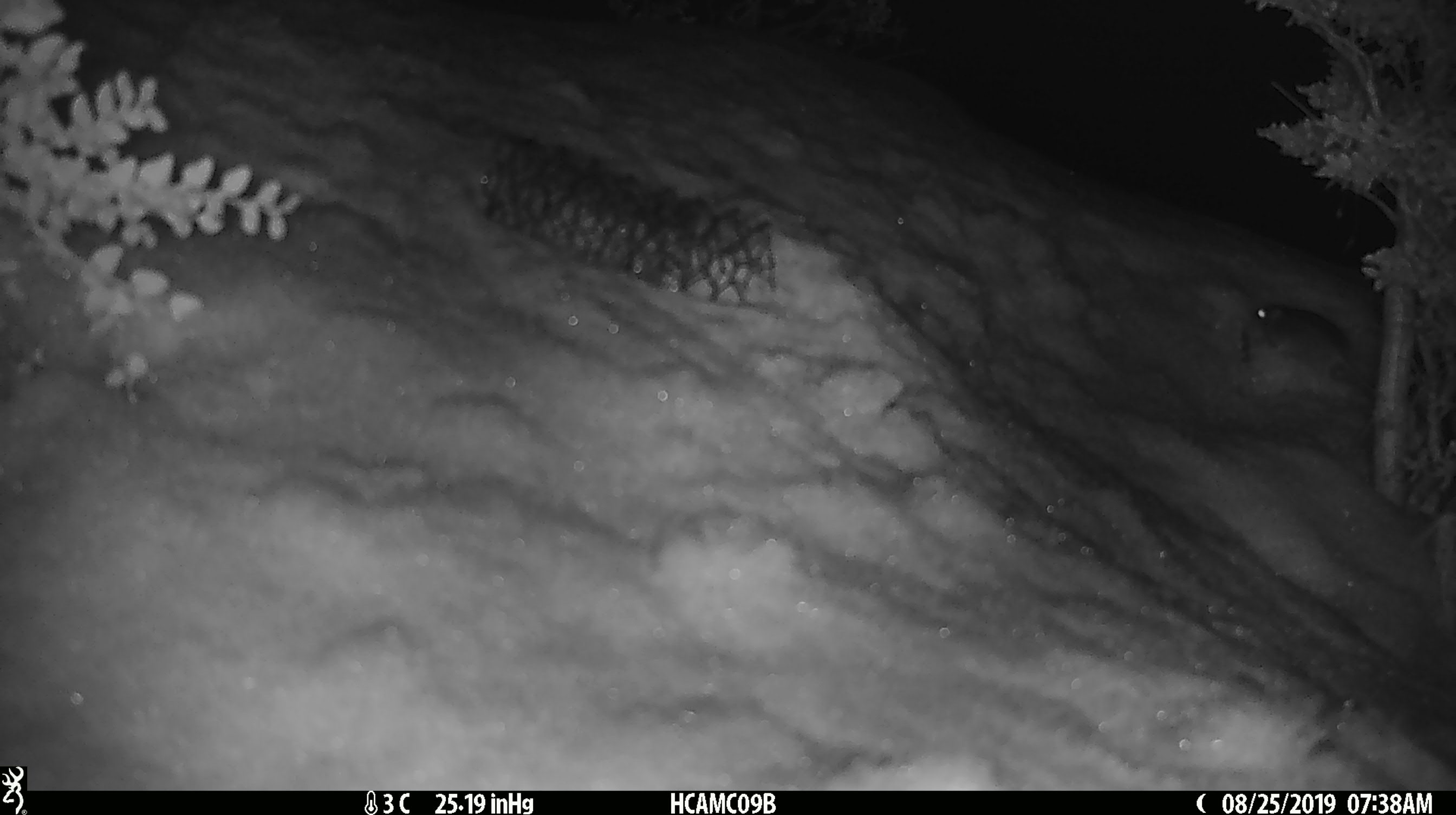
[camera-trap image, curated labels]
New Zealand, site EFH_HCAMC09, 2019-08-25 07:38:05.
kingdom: Animalia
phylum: Chordata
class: Mammalia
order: Rodentia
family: Muridae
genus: Mus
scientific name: Mus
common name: mouse